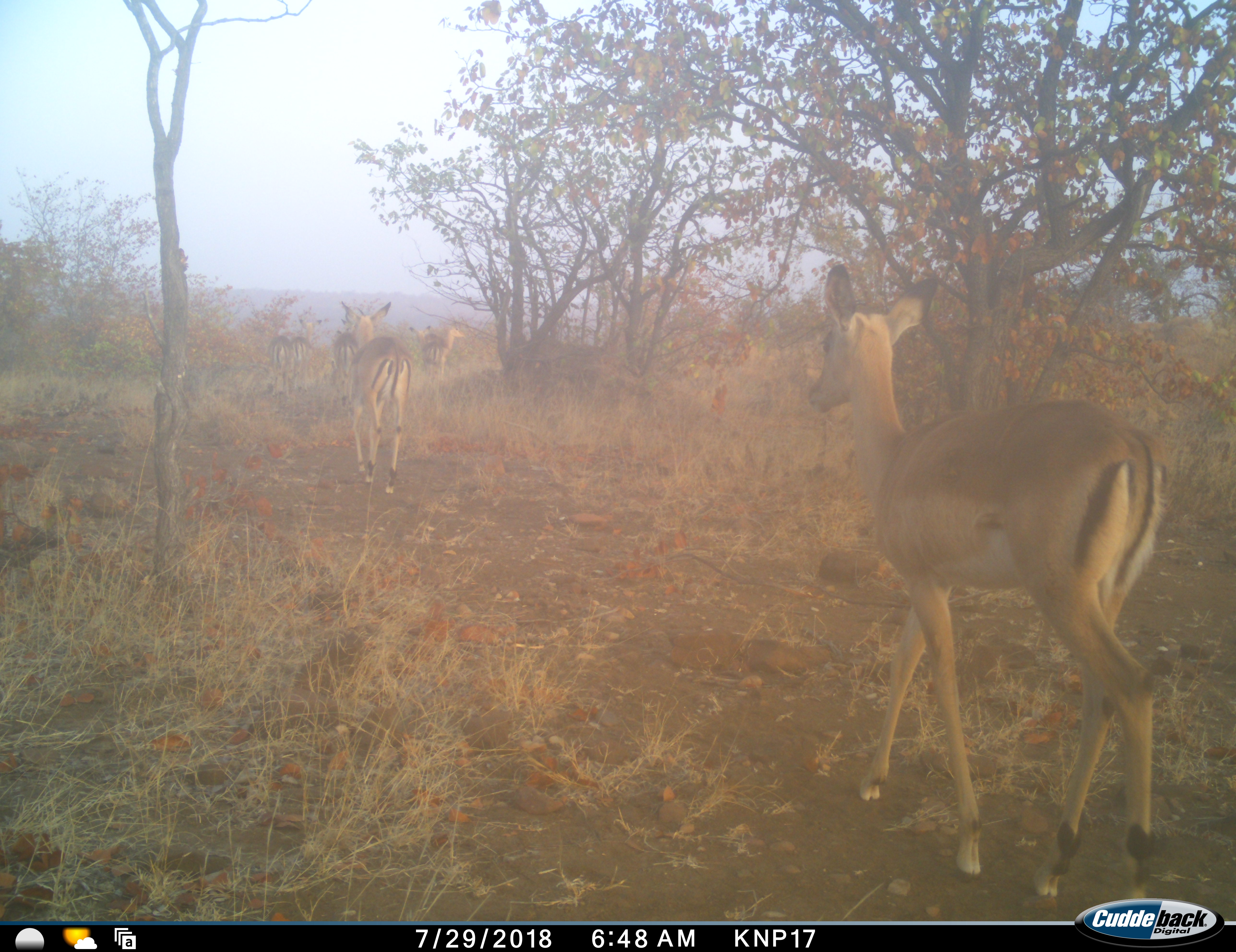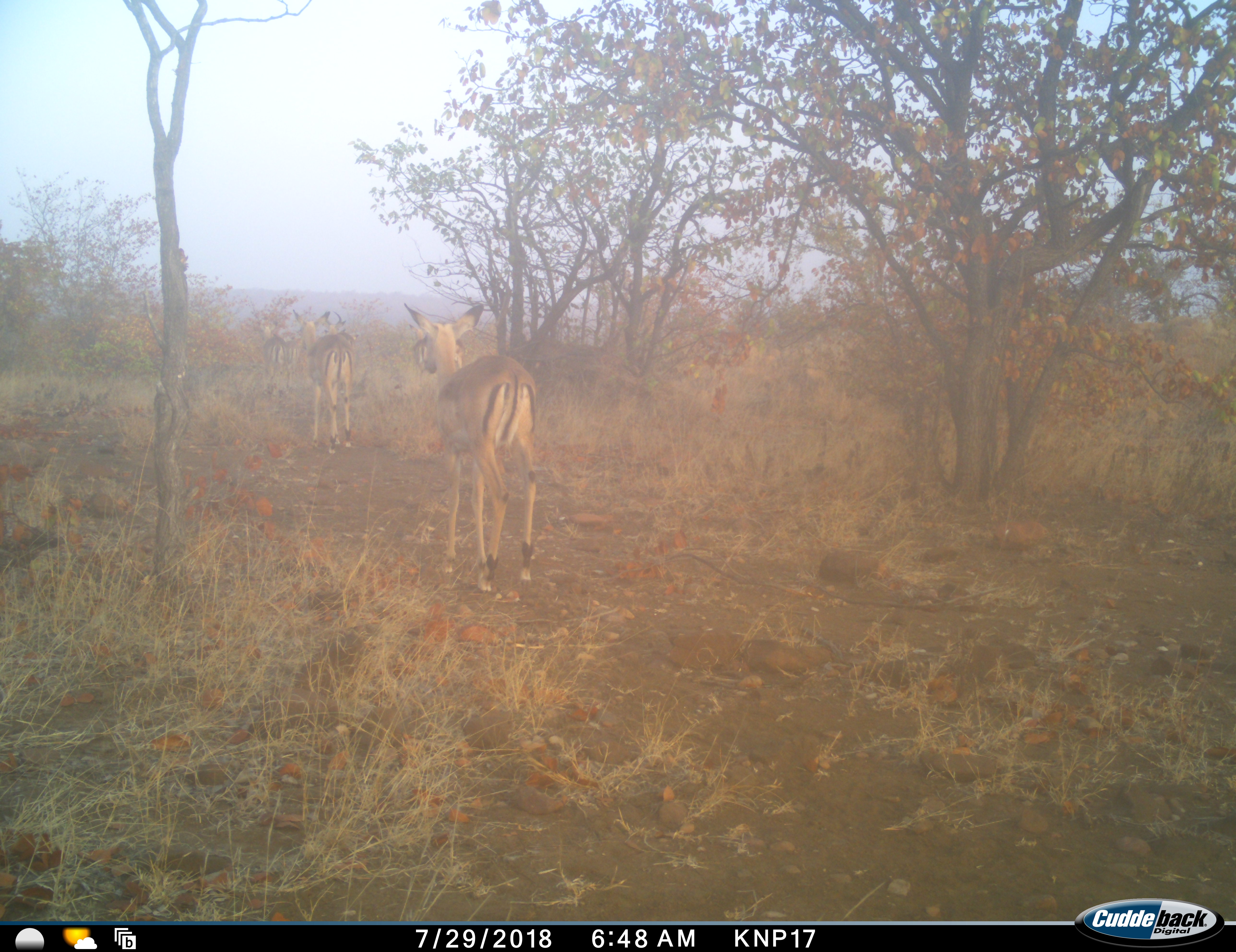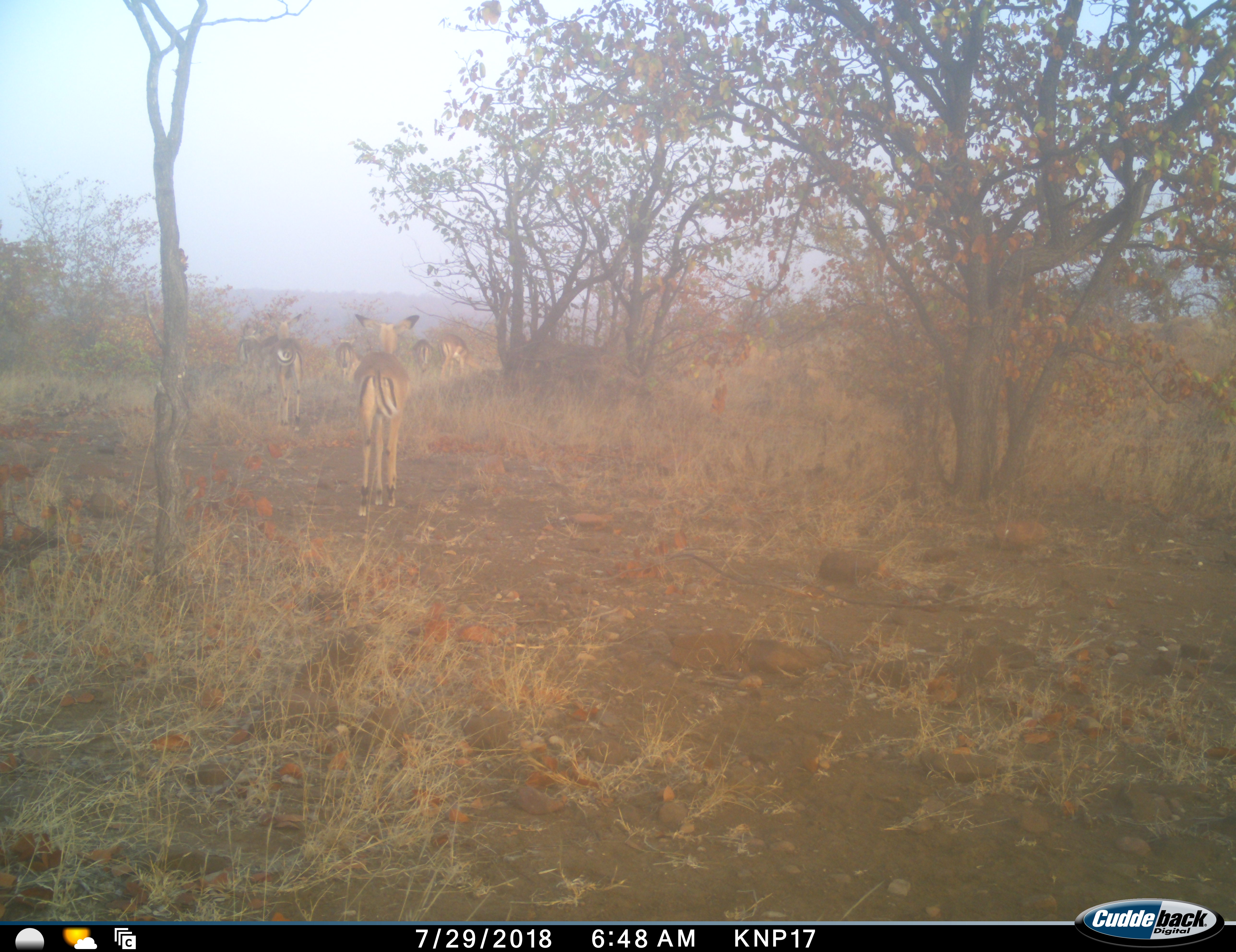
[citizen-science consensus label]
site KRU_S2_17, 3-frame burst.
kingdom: Animalia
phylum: Chordata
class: Mammalia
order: Artiodactyla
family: Bovidae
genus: Aepyceros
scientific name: Aepyceros melampus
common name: impala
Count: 6.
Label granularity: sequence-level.